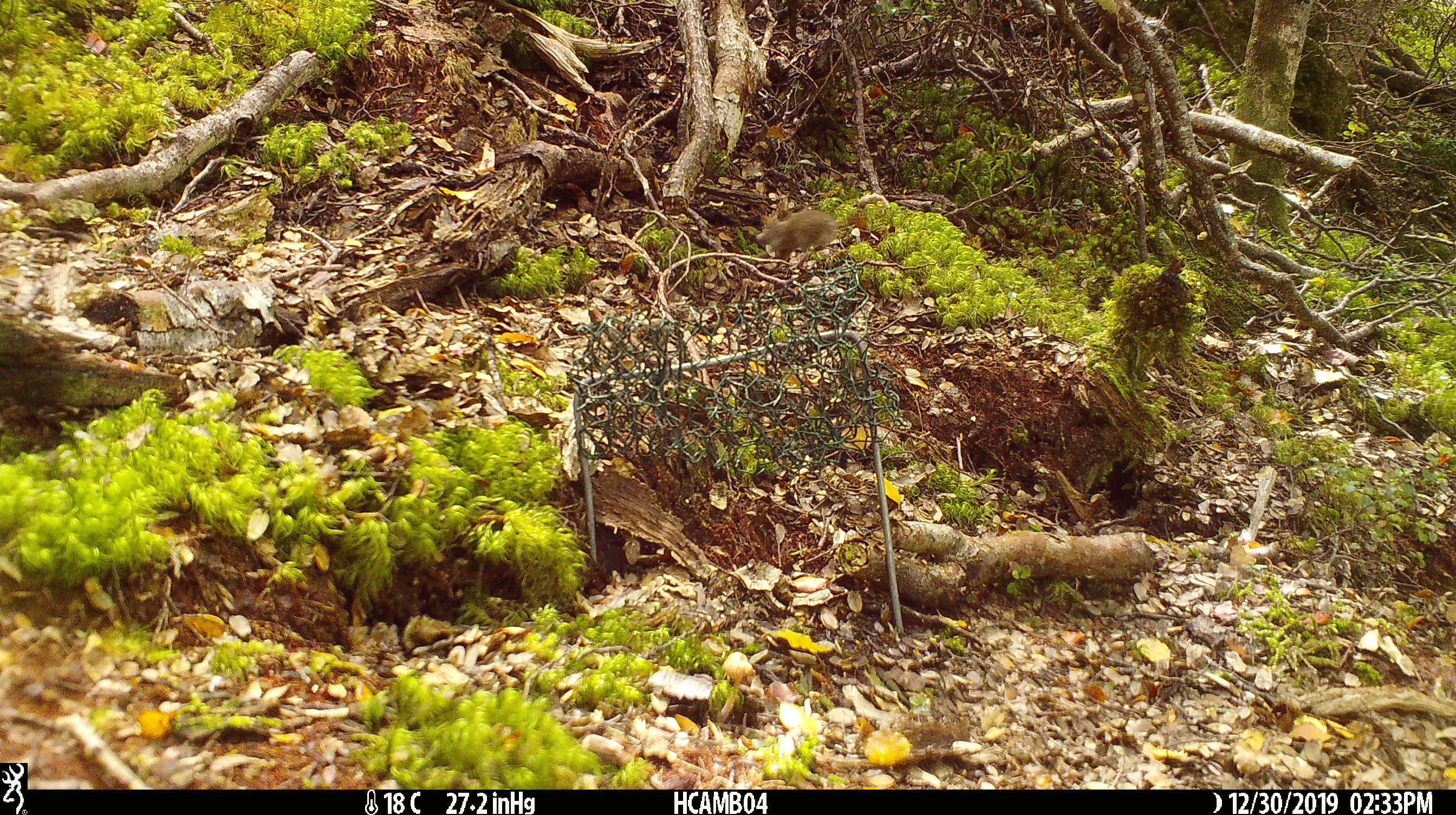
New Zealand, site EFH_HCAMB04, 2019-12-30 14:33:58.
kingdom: Animalia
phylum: Chordata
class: Mammalia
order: Rodentia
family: Muridae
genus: Mus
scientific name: Mus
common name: mouse